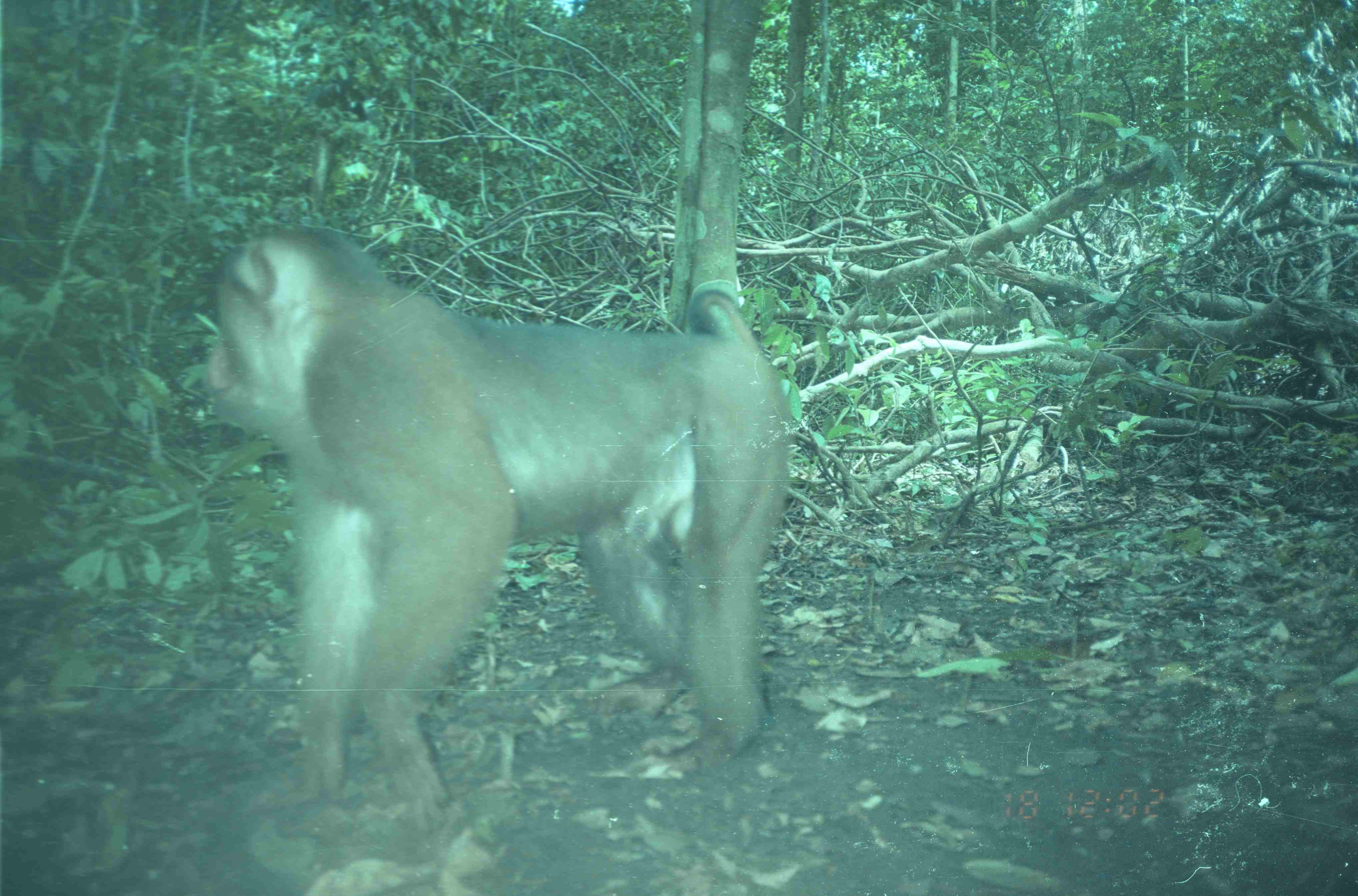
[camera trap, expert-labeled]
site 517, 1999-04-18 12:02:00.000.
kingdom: Animalia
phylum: Chordata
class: Mammalia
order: Primates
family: Cercopithecidae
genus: Macaca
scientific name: Macaca nemestrina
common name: southern pig-tailed macaque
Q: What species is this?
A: Macaca nemestrina (southern pig-tailed macaque).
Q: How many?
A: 1.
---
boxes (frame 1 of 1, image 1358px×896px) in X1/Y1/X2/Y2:
macaca nemestrina: 193/219/789/818